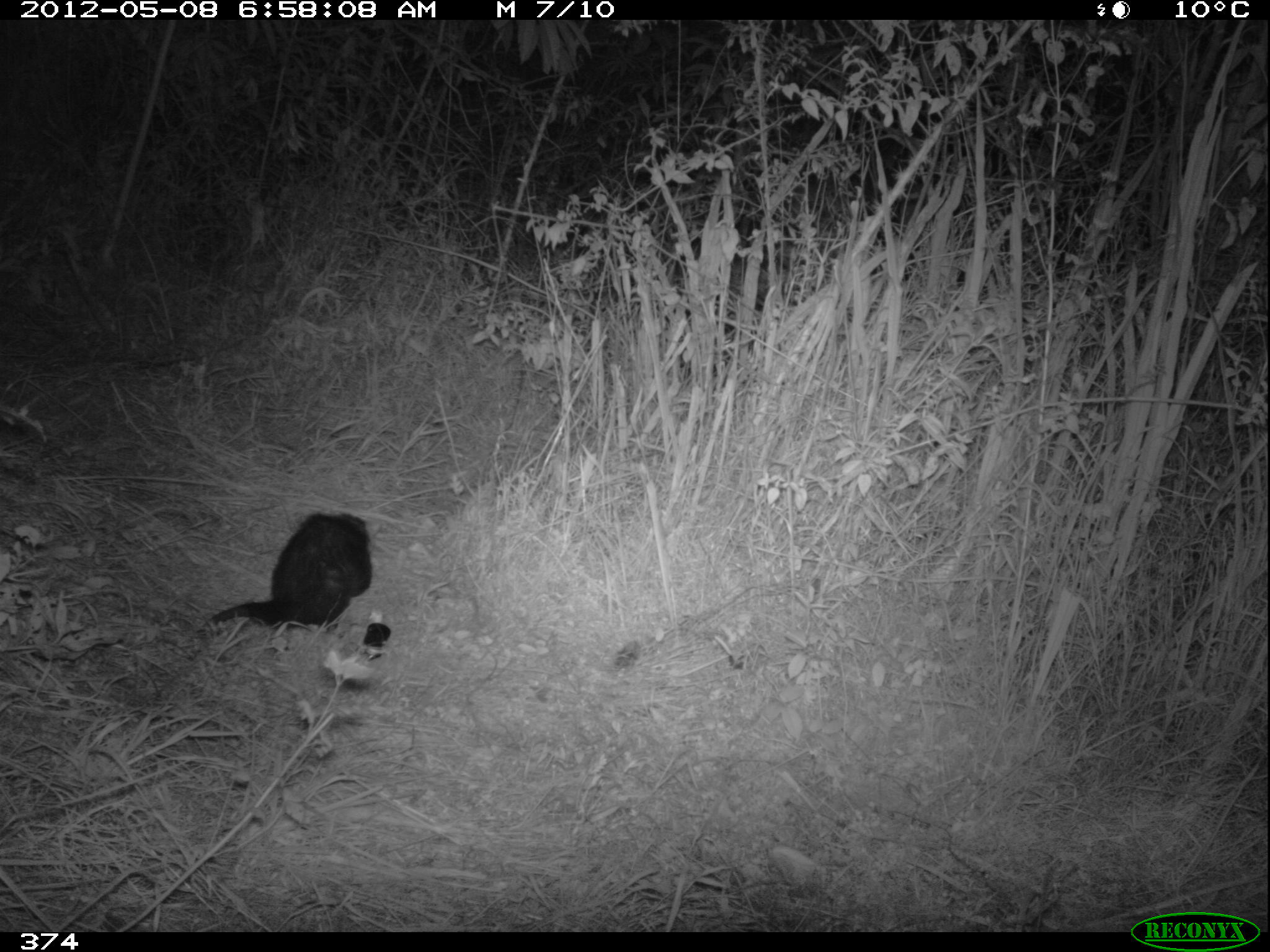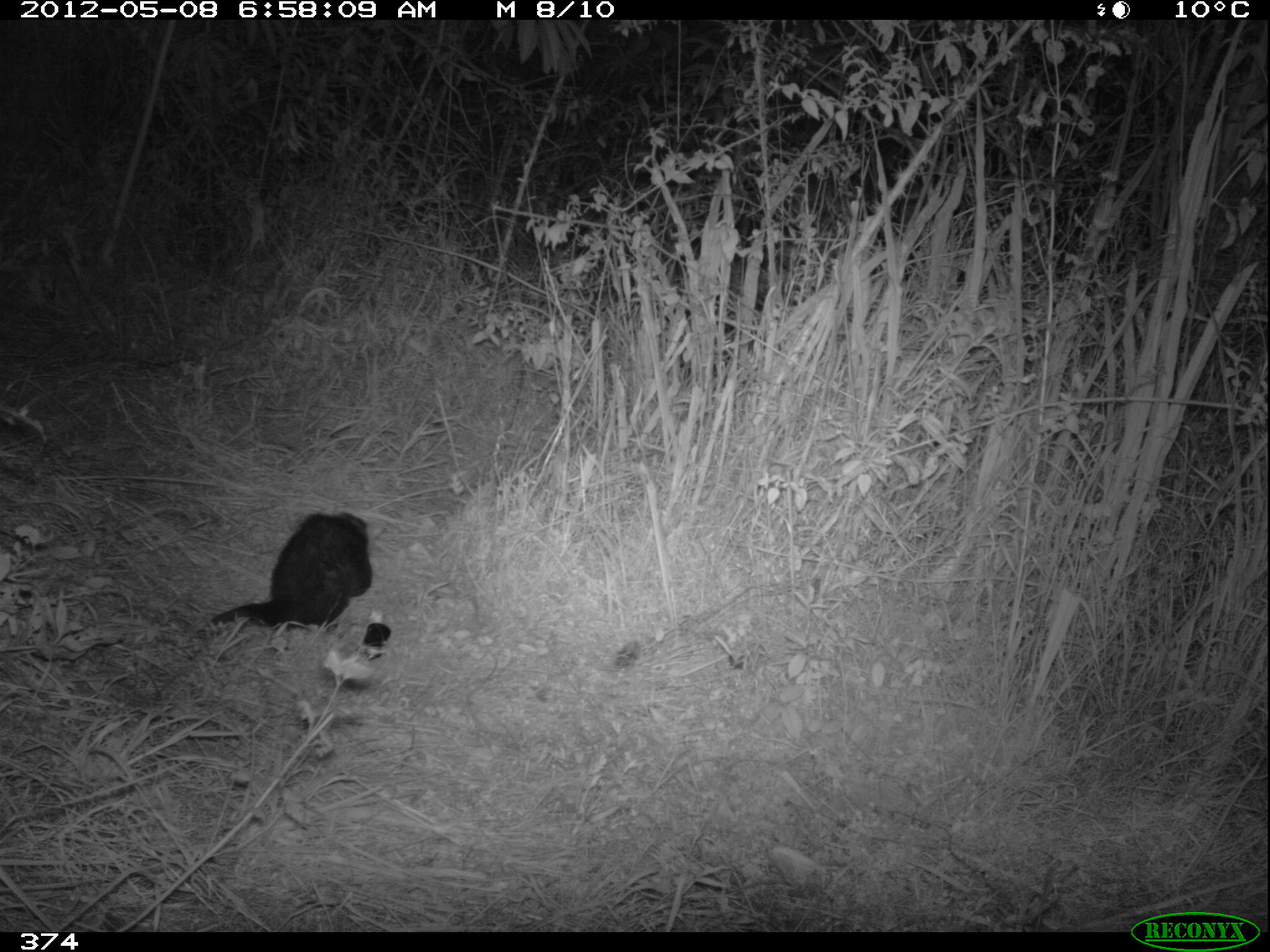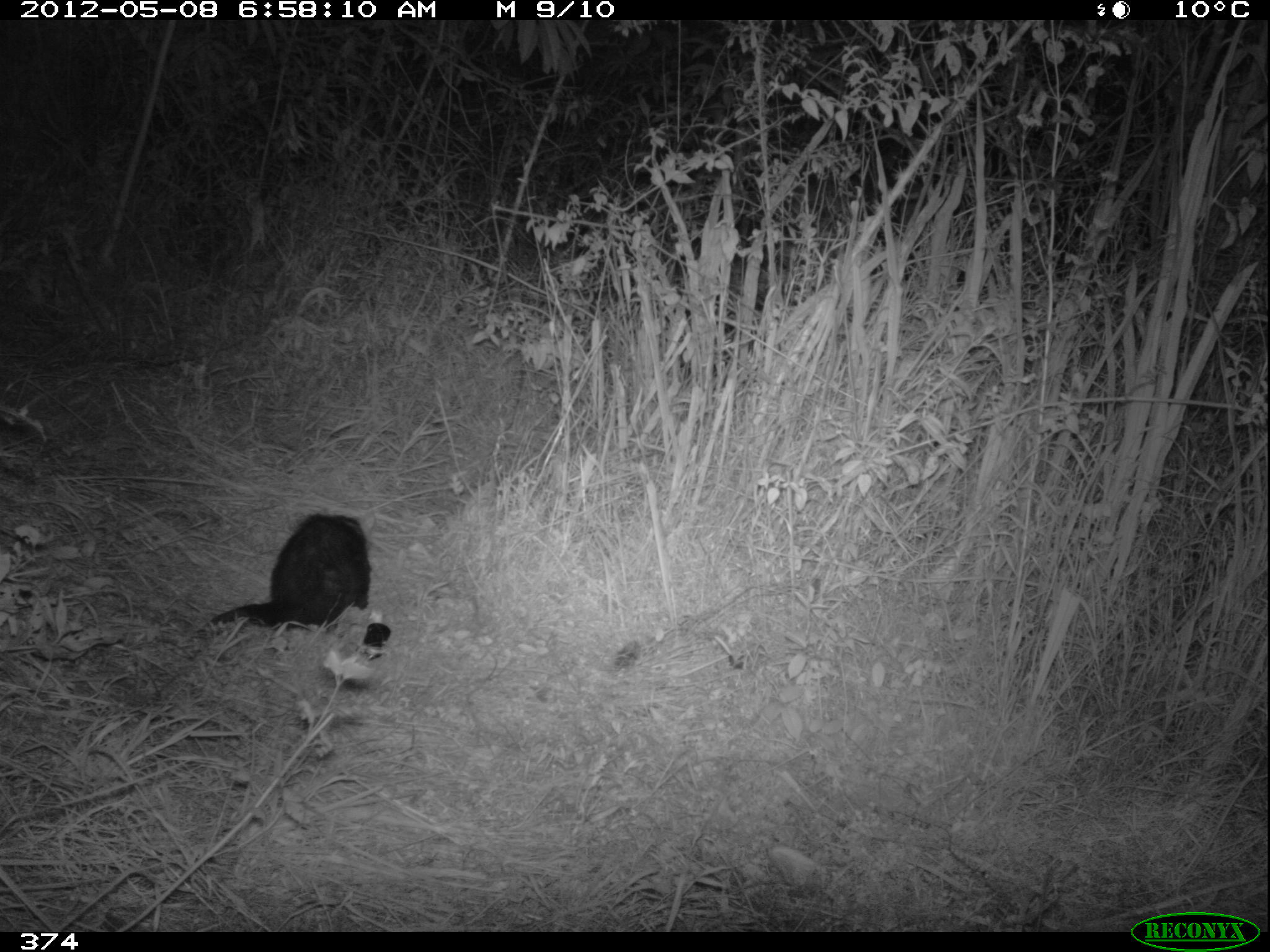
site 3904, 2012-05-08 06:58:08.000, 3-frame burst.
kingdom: Animalia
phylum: Chordata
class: Mammalia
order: Didelphimorphia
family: Didelphidae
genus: Didelphis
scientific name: Didelphis pernigra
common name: andean white-eared opossum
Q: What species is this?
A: Didelphis pernigra (andean white-eared opossum).